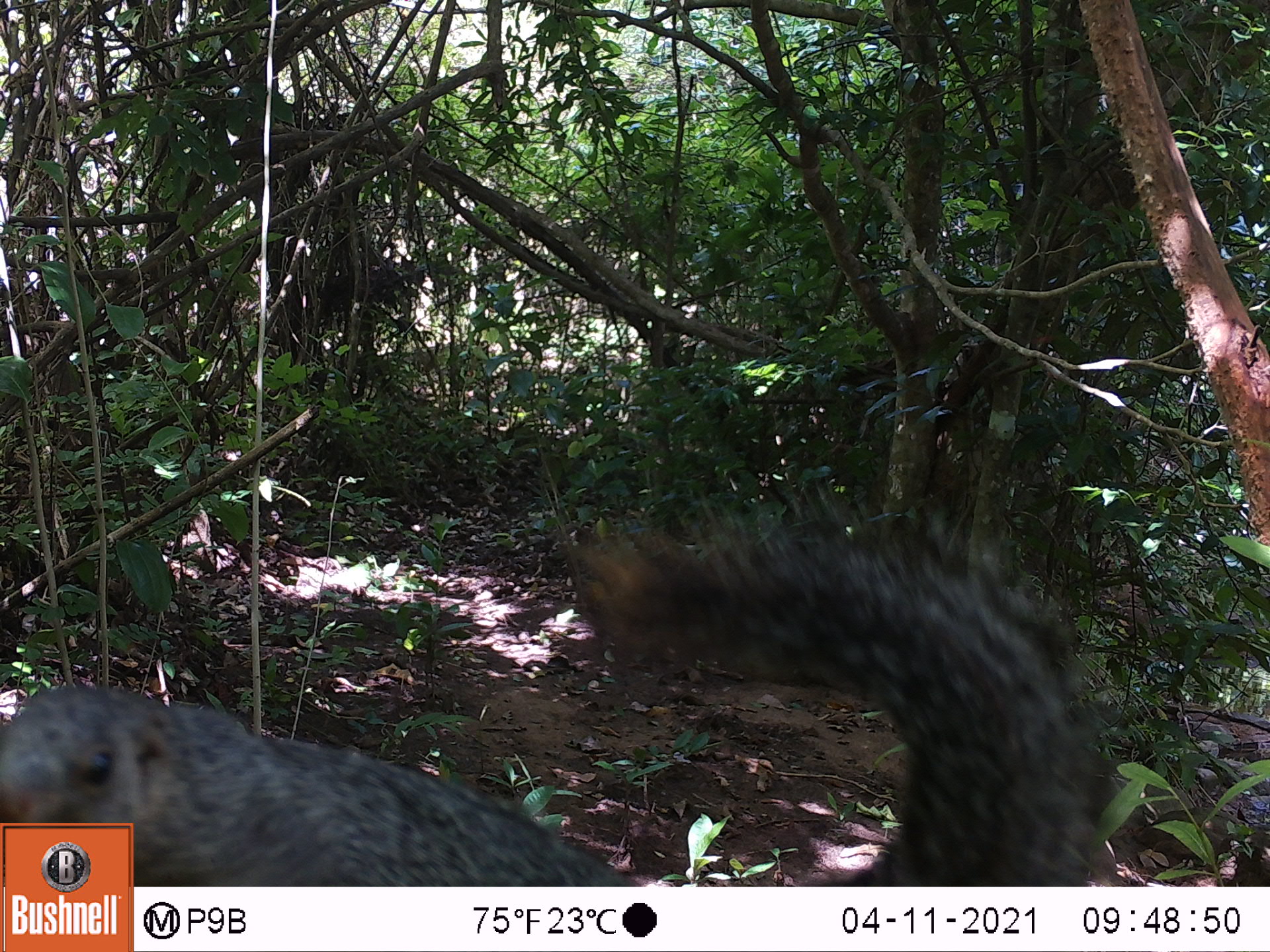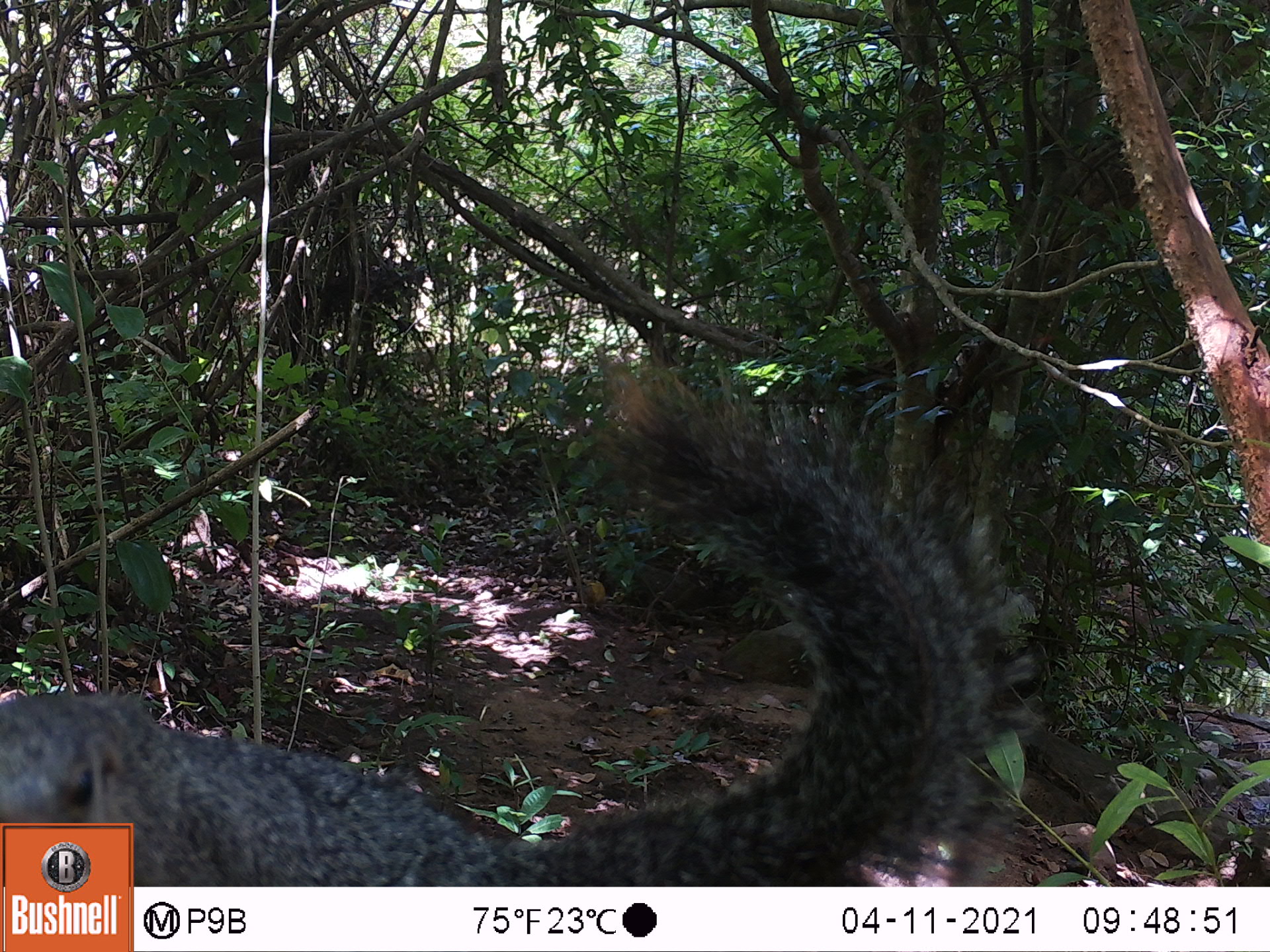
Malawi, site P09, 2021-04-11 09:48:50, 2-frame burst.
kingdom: Animalia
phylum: Chordata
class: Mammalia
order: Rodentia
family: Sciuridae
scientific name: Sciuridae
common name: squirrel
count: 1